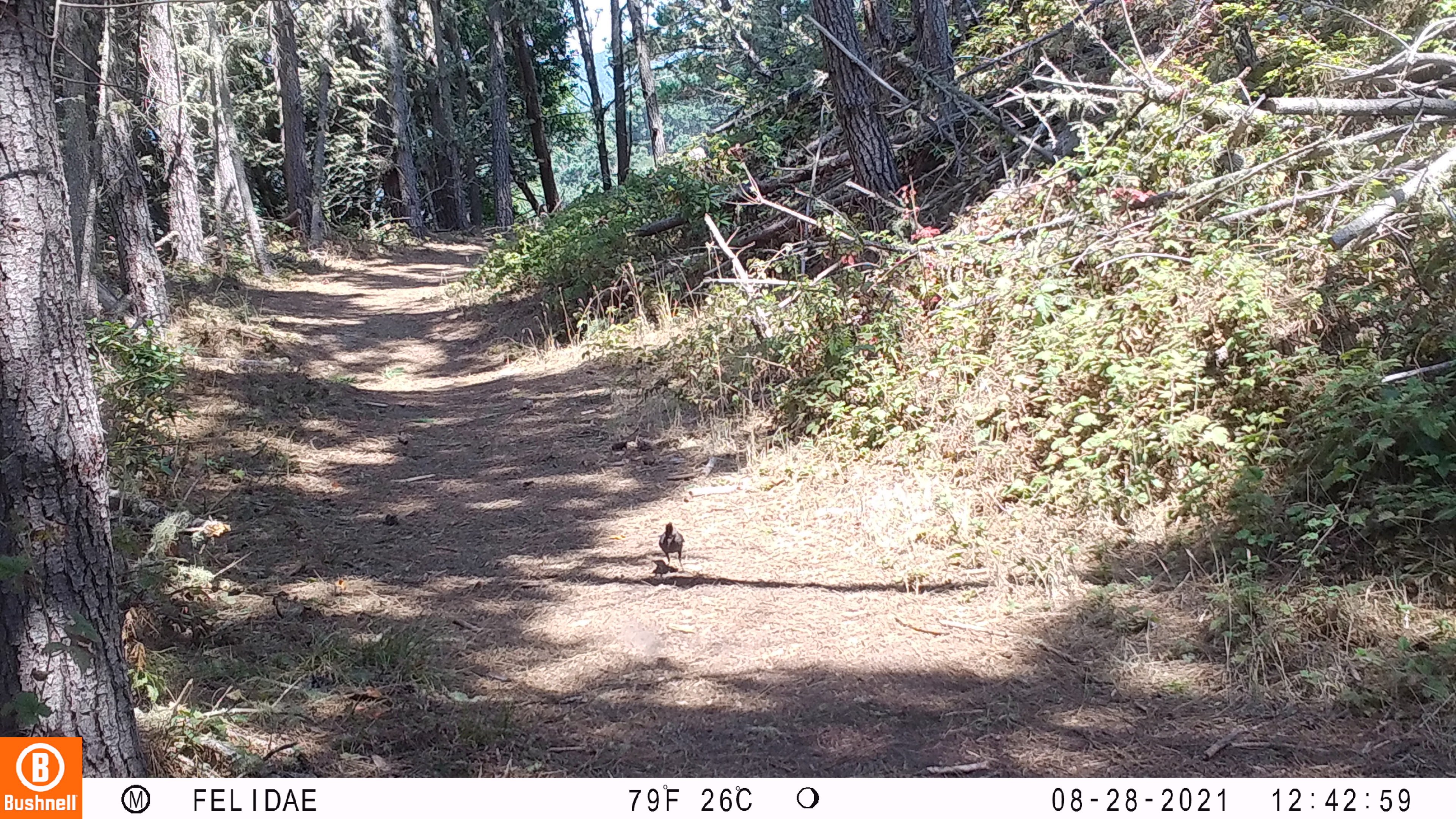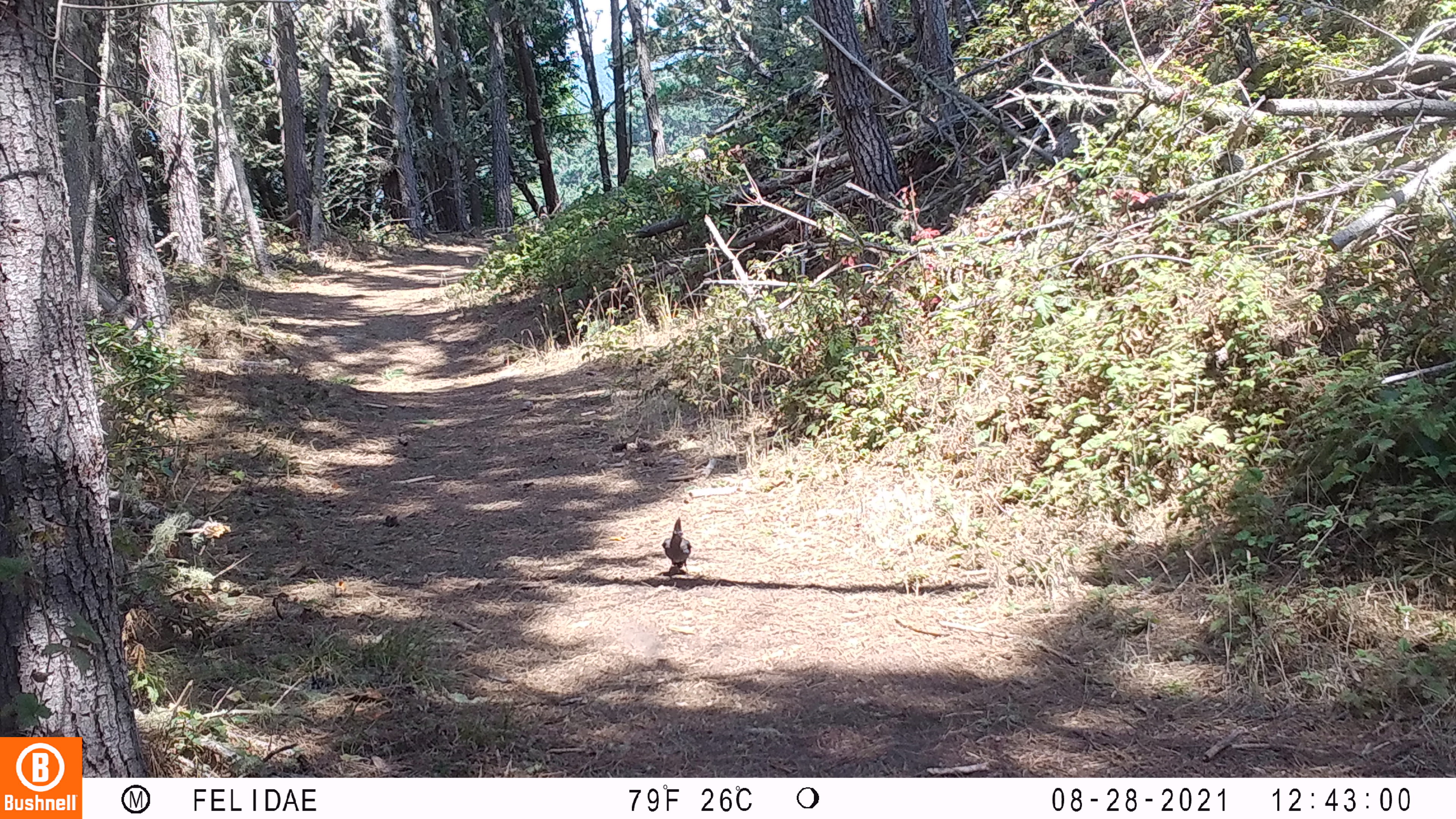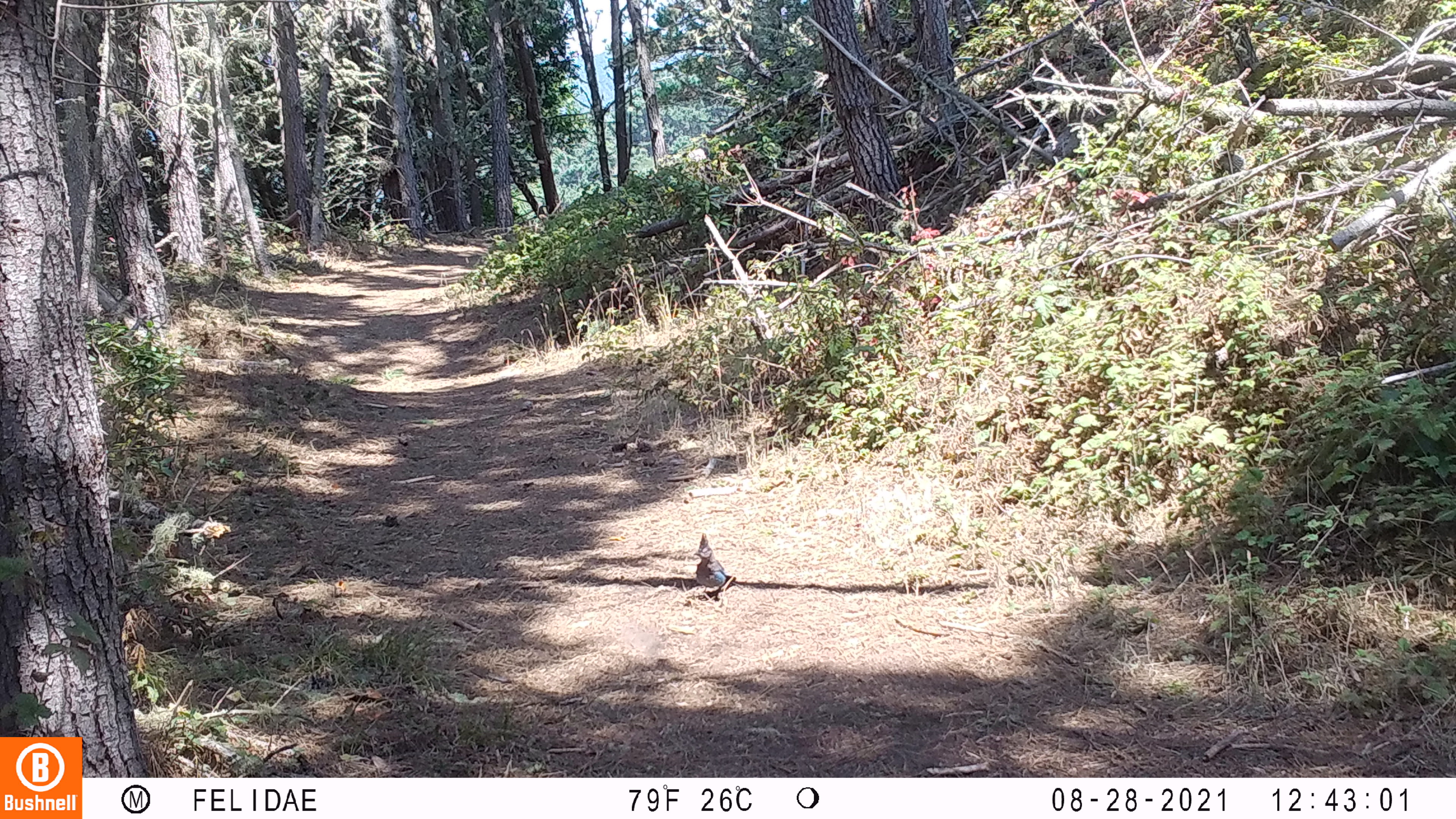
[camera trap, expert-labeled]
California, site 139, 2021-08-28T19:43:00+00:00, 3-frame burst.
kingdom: Animalia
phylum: Chordata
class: Aves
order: Passeriformes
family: Corvidae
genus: Cyanocitta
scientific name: Cyanocitta stelleri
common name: steller's jay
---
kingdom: Animalia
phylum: Chordata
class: Aves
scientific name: Aves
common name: bird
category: unknown bird